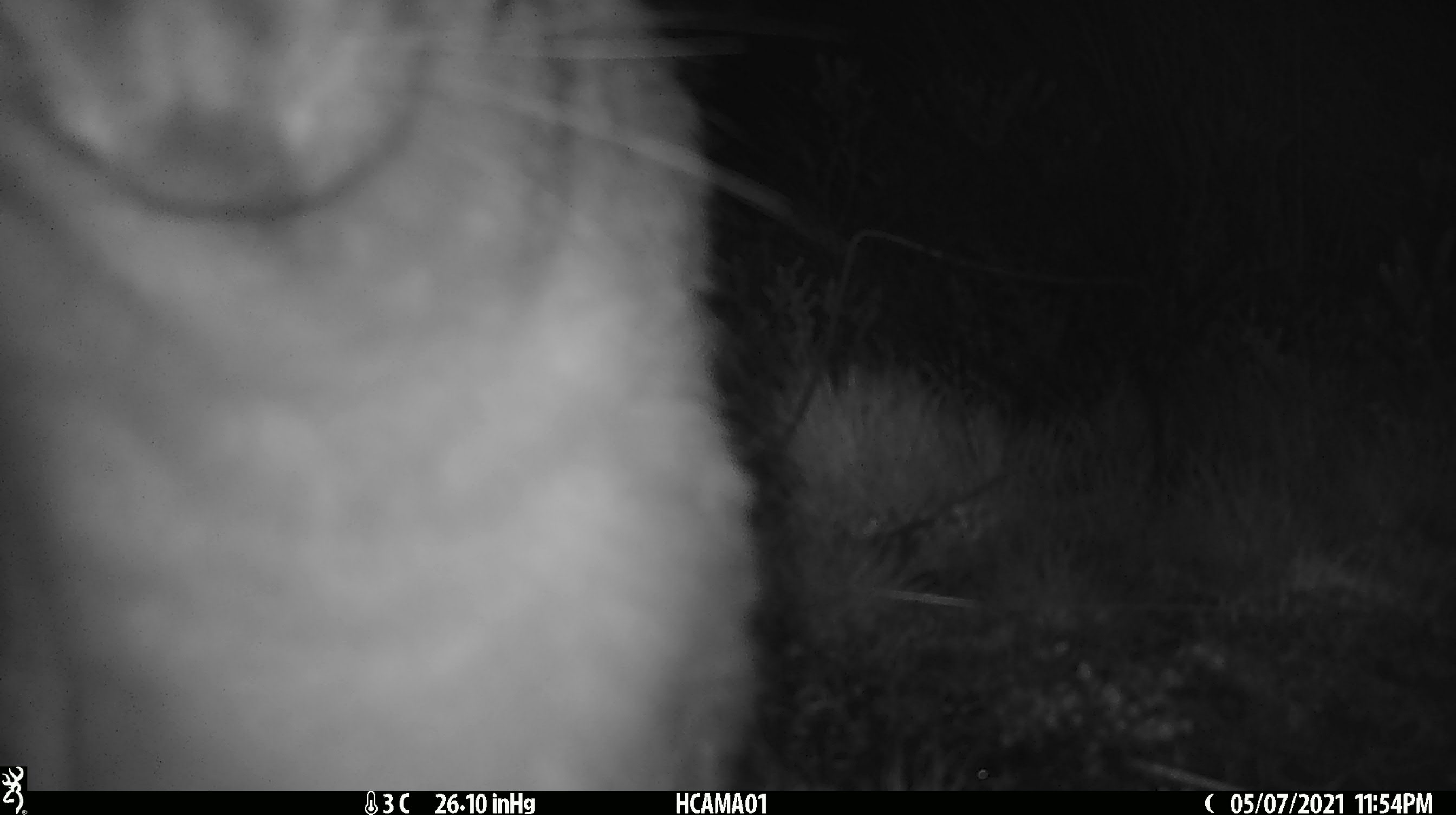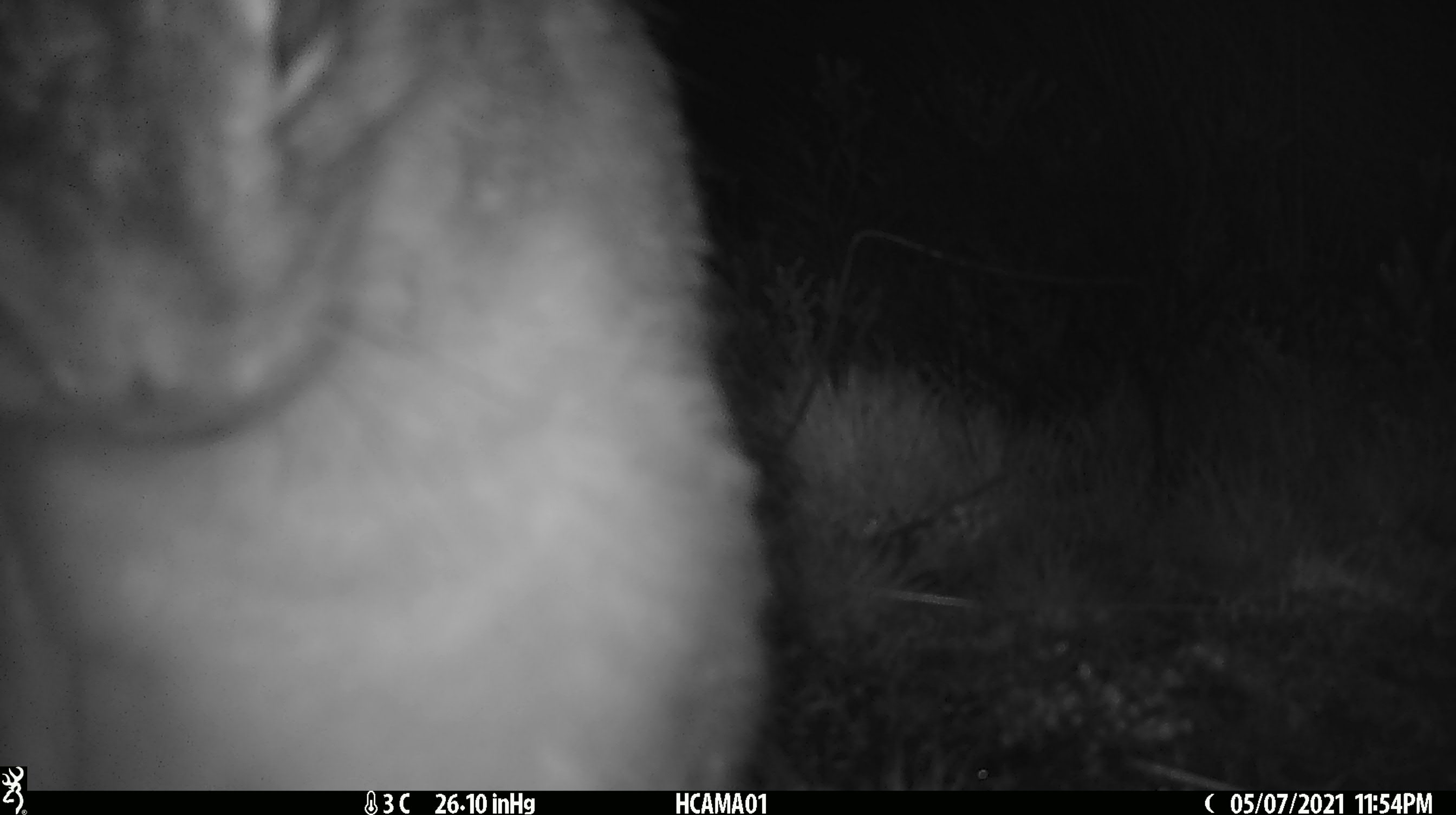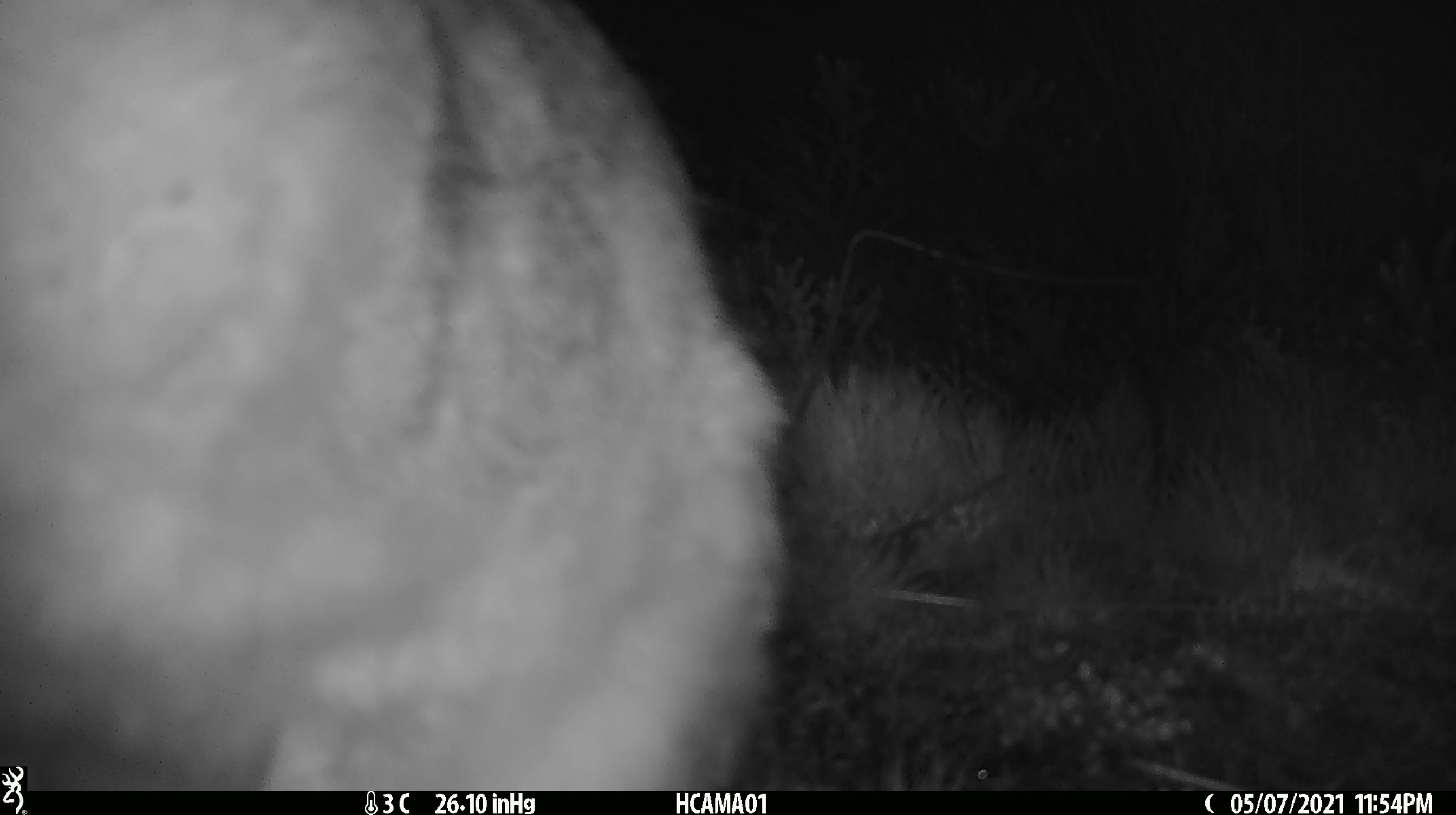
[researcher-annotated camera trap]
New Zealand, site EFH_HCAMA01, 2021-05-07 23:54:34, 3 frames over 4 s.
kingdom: Animalia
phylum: Chordata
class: Mammalia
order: Lagomorpha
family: Leporidae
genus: Lepus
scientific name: Lepus europaeus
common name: brown hare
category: hare